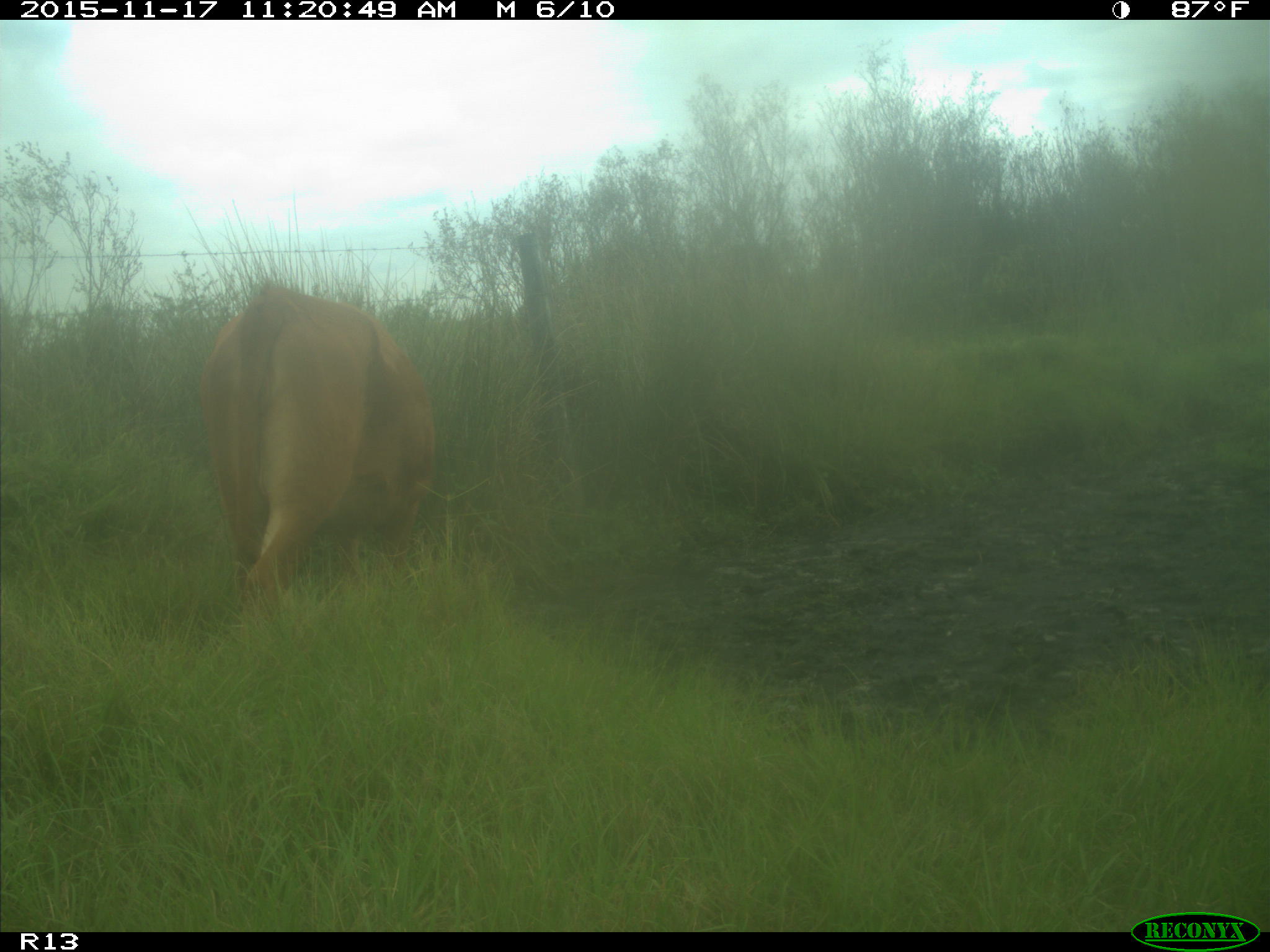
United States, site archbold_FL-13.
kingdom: Animalia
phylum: Chordata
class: Mammalia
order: Artiodactyla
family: Bovidae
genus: Bos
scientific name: Bos taurus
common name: domestic cow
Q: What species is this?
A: Bos taurus (domestic cow).